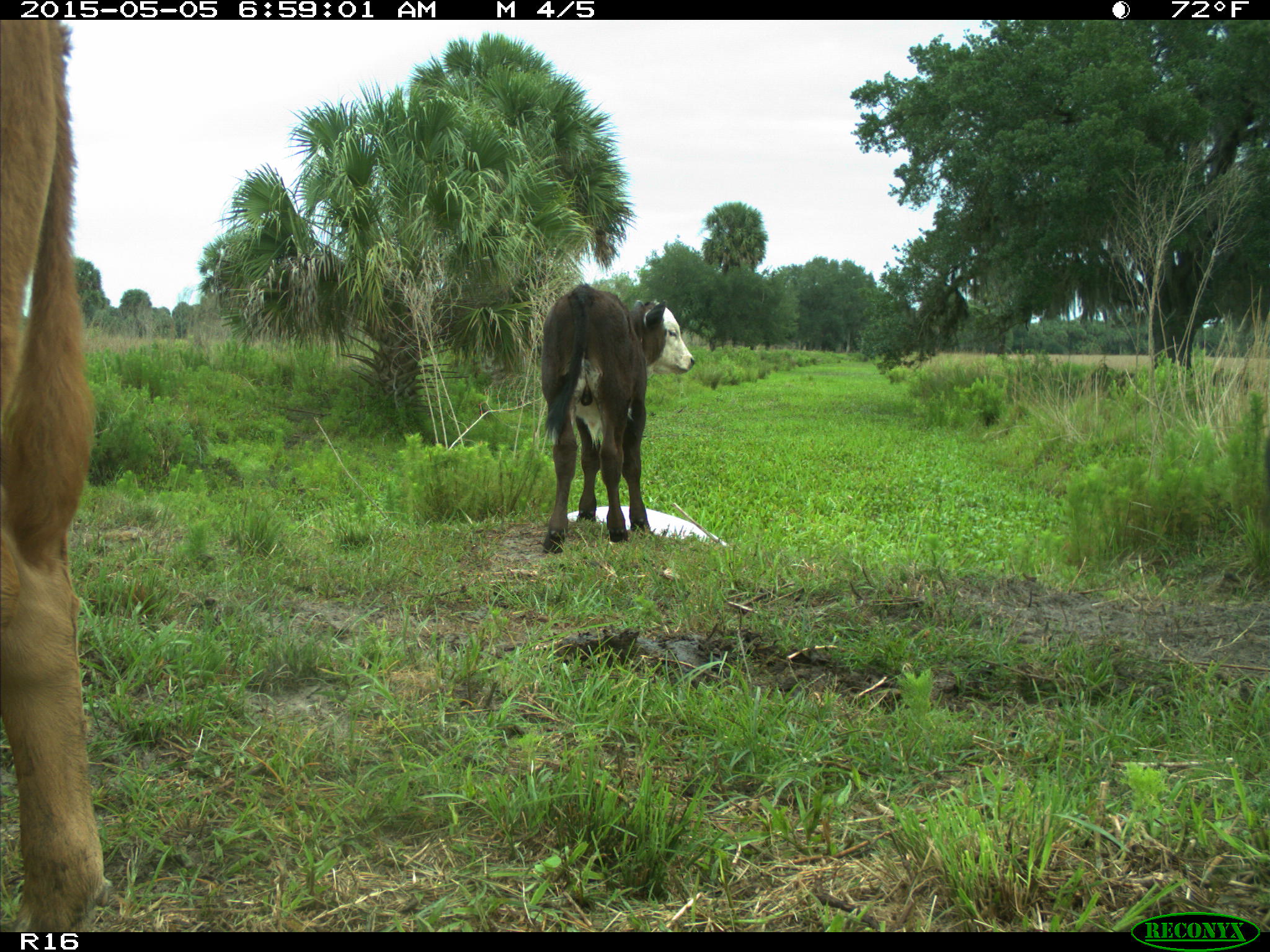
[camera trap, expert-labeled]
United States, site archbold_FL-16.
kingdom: Animalia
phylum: Chordata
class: Mammalia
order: Artiodactyla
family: Bovidae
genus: Bos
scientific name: Bos taurus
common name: domestic cow